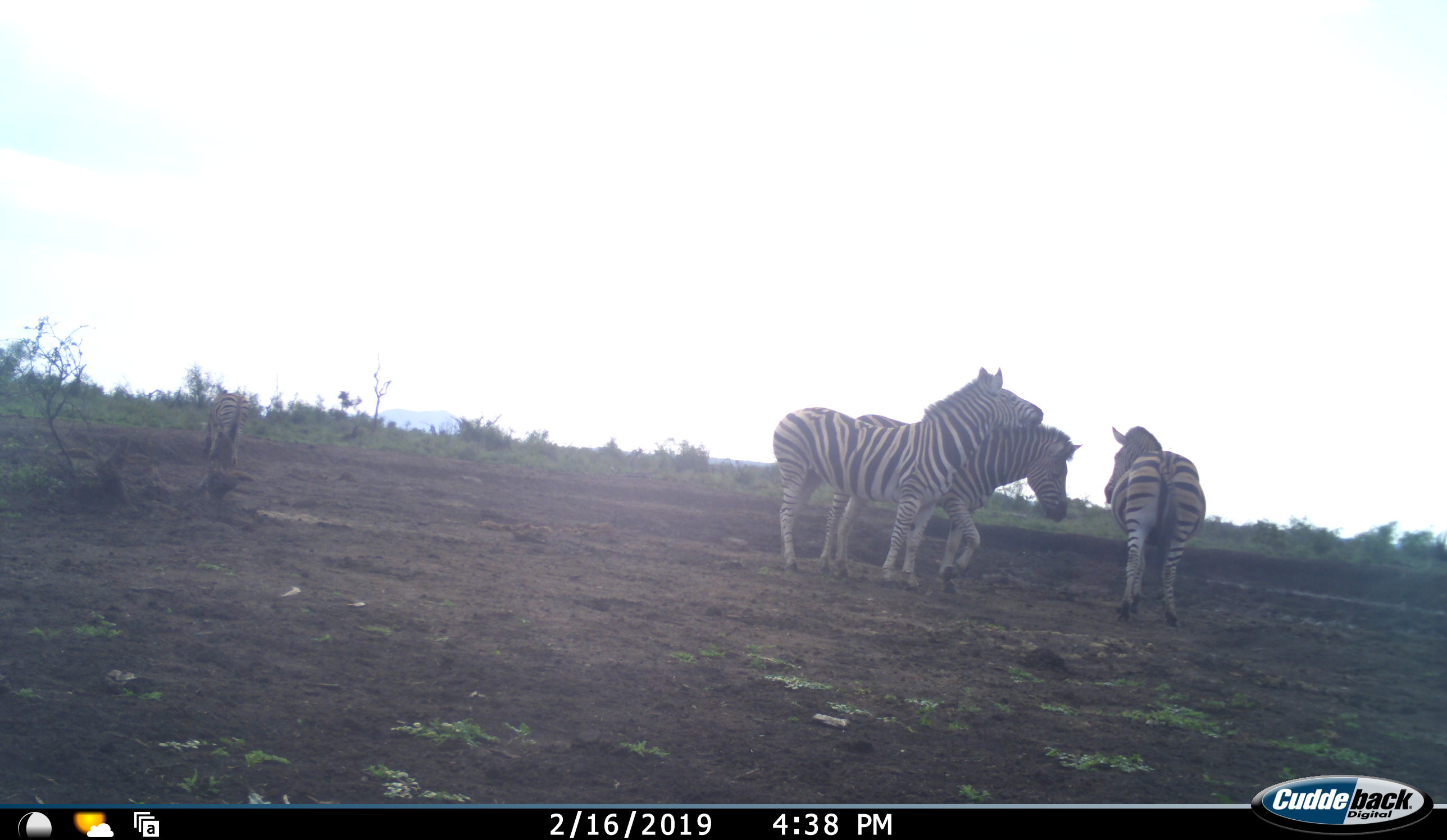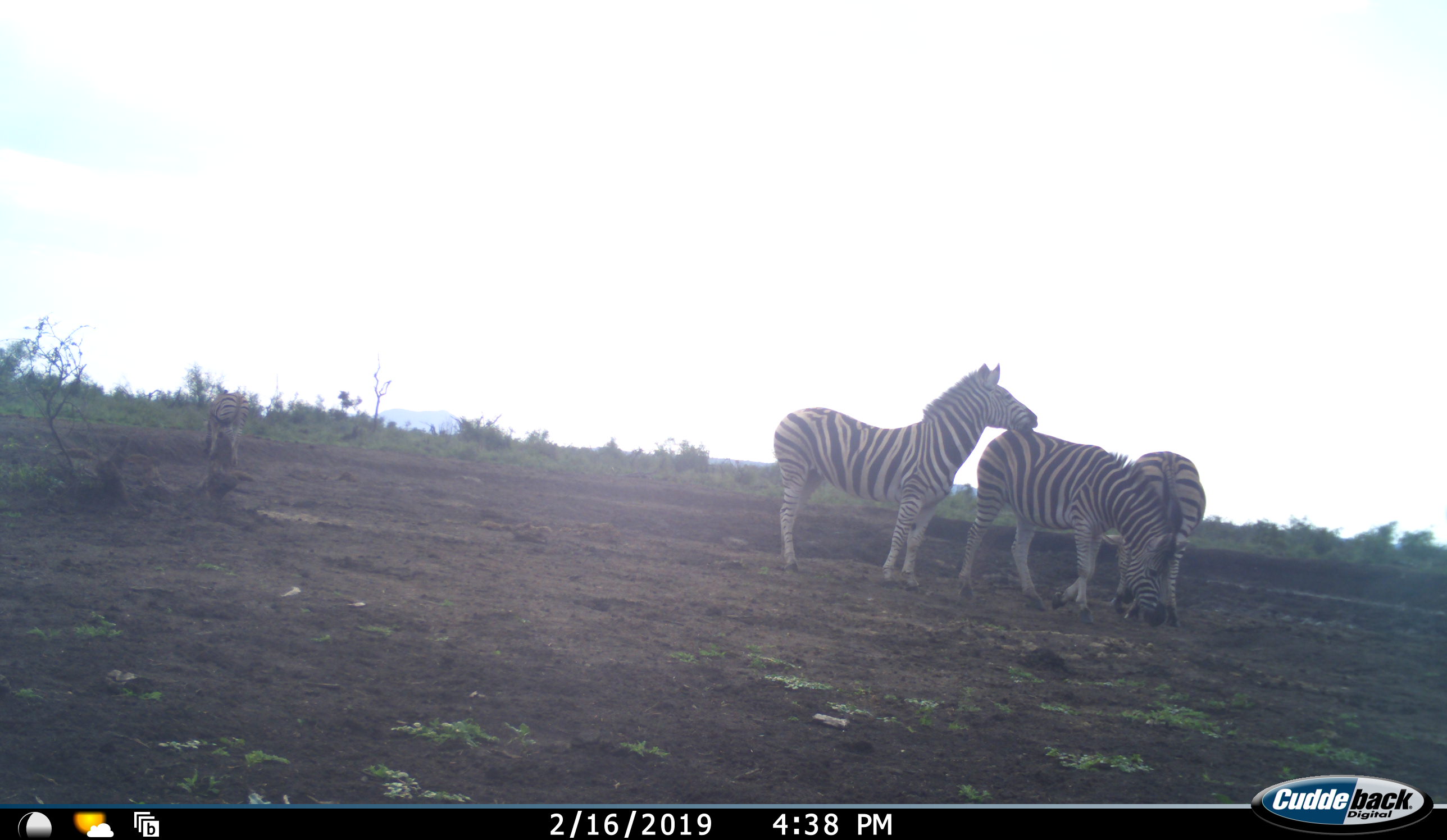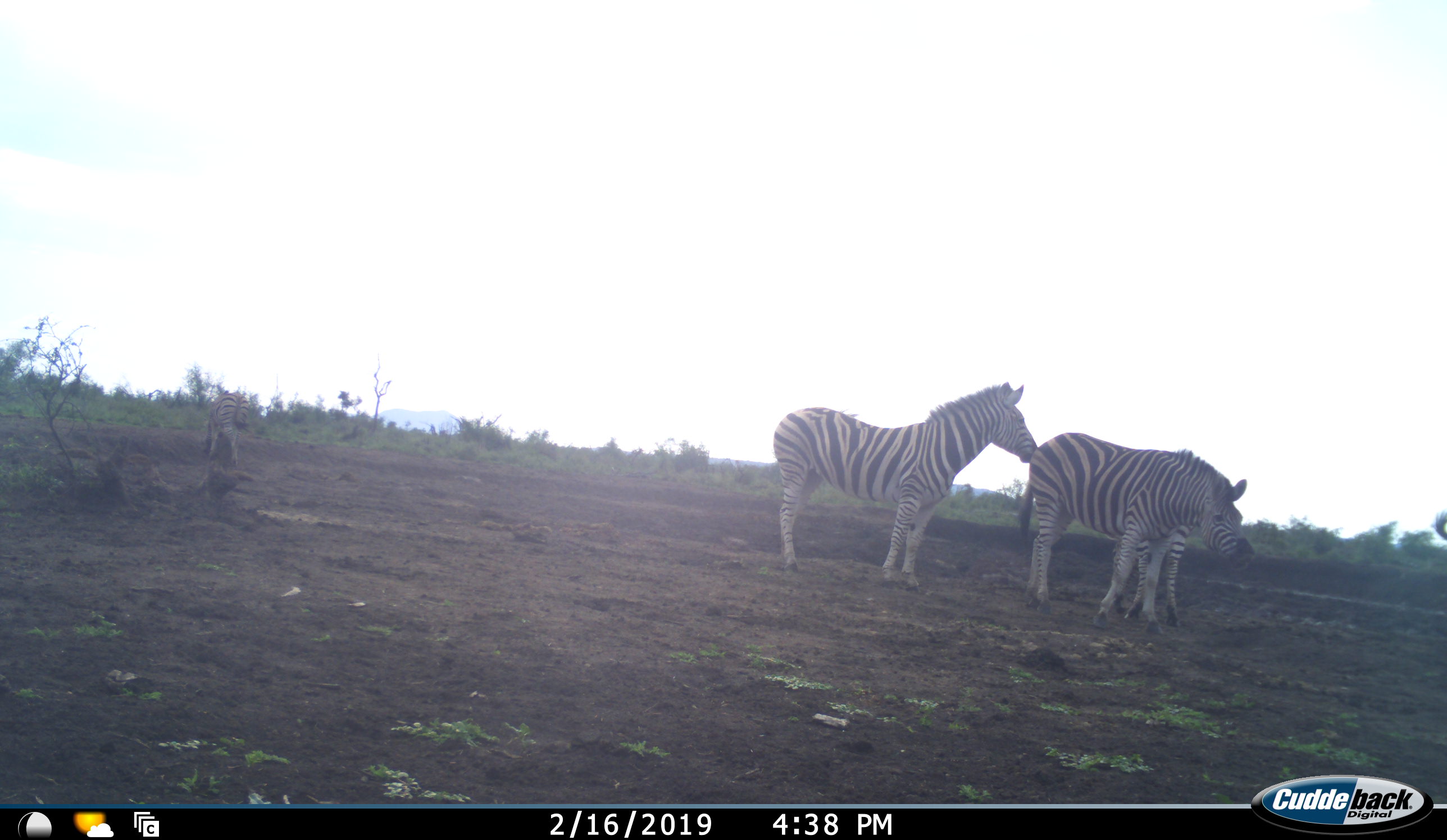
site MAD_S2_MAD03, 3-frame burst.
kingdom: Animalia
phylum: Chordata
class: Mammalia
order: Perissodactyla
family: Equidae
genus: Equus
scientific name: Equus quagga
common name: plains zebra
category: zebraplains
Zebraplains (plains zebra) (Equus quagga), count 4. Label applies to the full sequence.